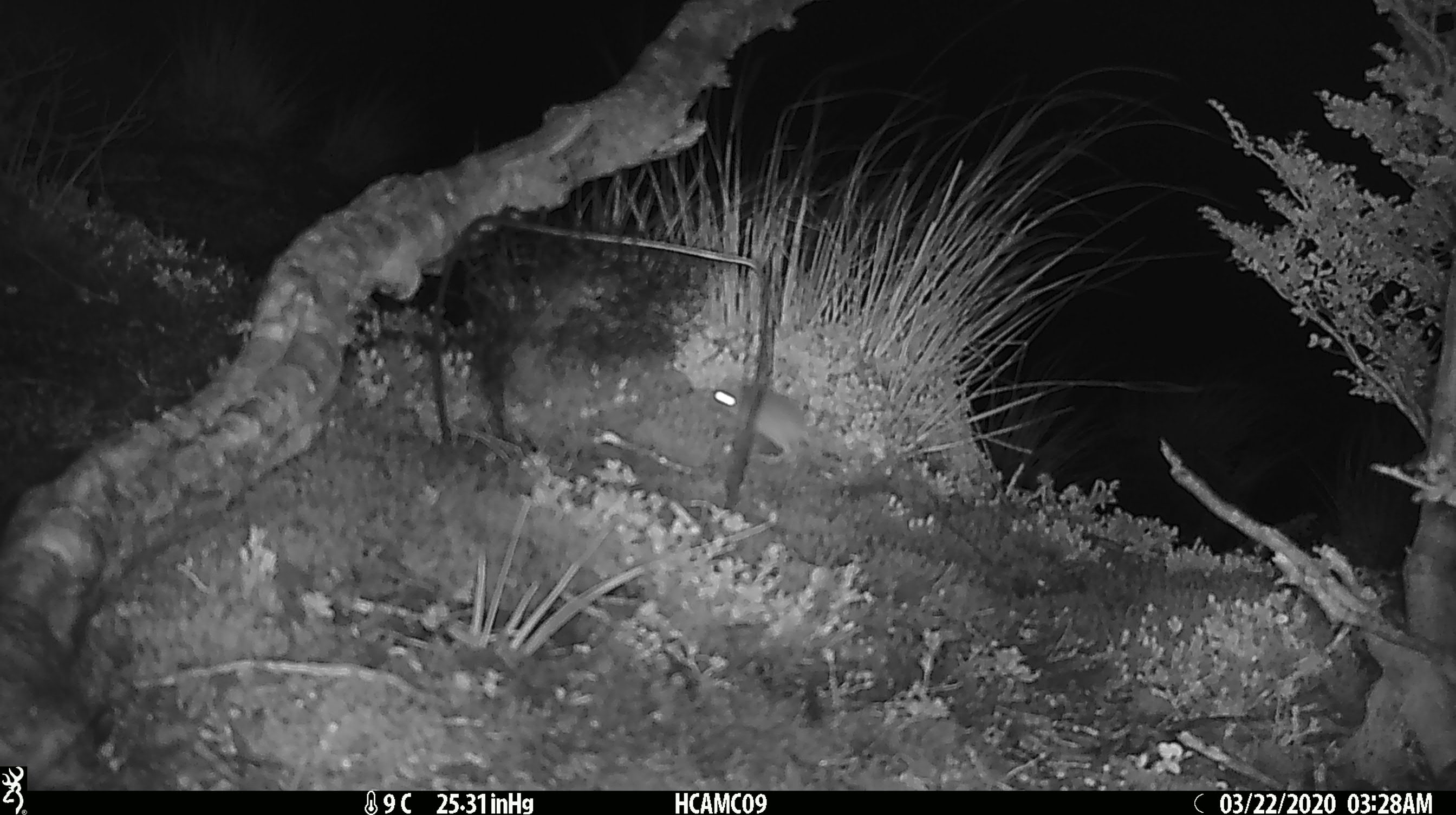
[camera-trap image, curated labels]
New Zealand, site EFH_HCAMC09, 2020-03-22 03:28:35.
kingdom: Animalia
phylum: Chordata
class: Mammalia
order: Rodentia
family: Muridae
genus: Mus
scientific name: Mus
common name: mouse